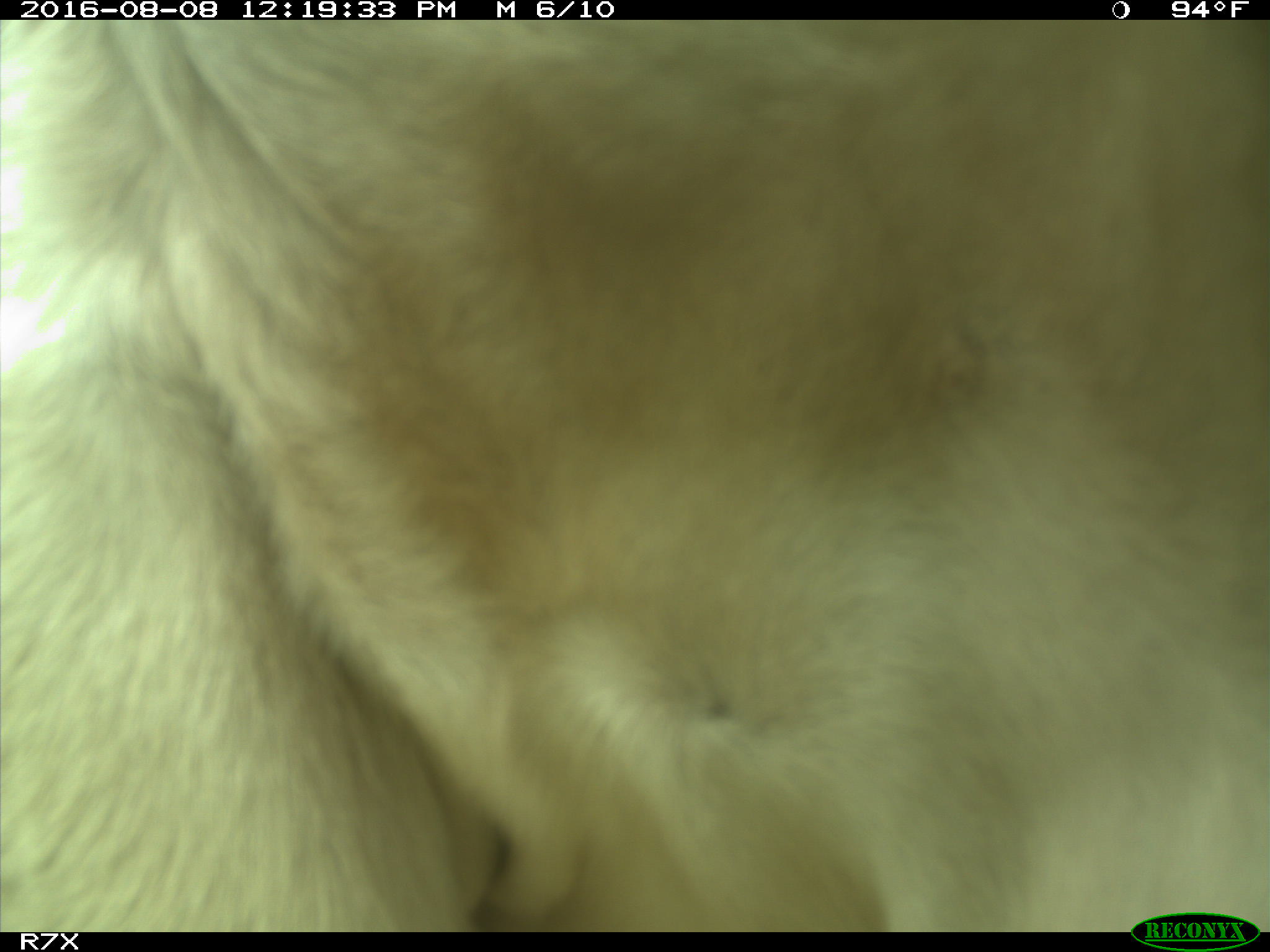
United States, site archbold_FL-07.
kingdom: Animalia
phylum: Chordata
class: Mammalia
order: Artiodactyla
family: Bovidae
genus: Bos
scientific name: Bos taurus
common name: domestic cow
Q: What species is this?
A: Bos taurus (domestic cow).